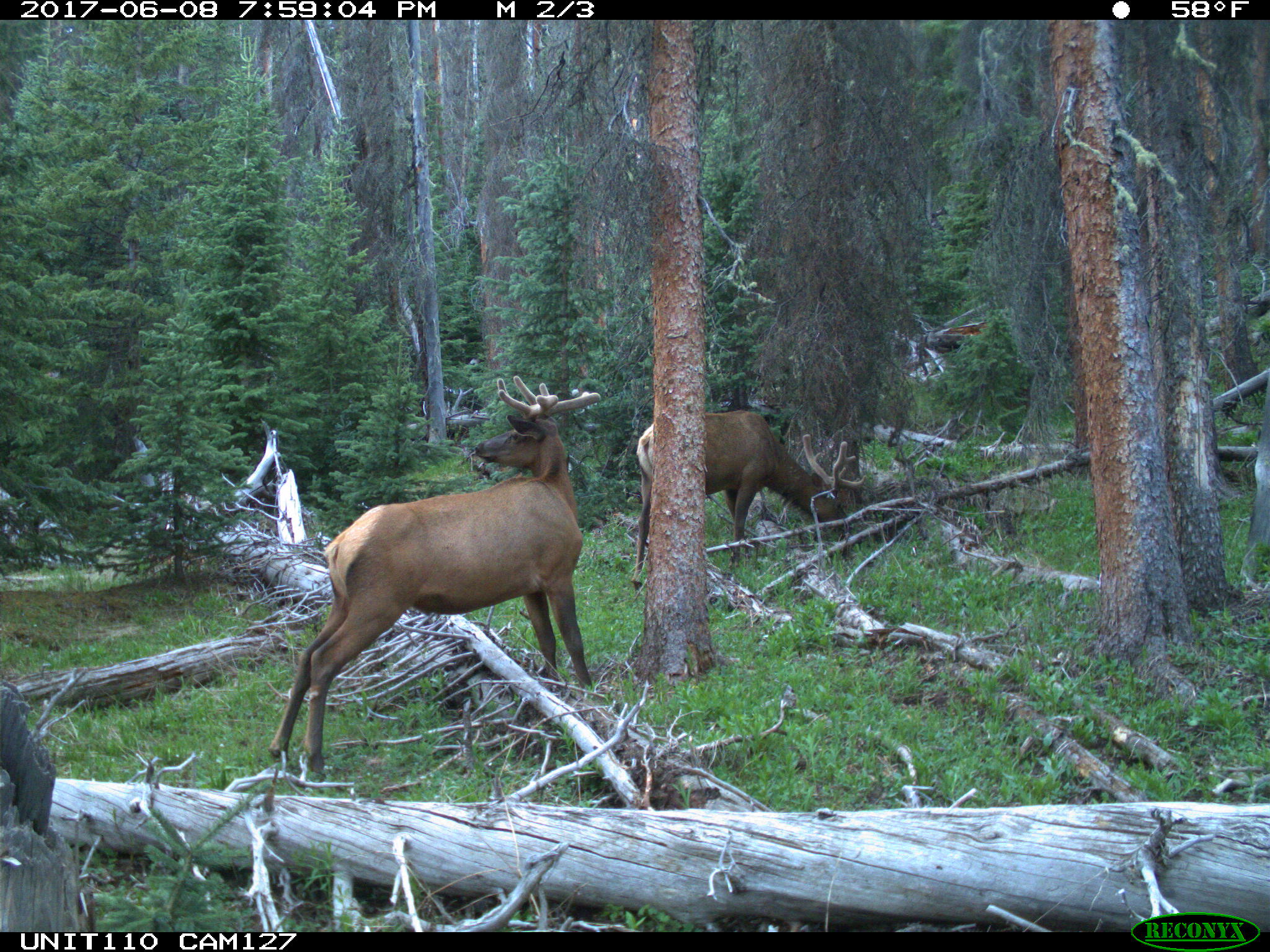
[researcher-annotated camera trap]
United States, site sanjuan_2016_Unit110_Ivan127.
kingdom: Animalia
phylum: Chordata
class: Mammalia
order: Artiodactyla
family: Cervidae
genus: Cervus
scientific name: Cervus elaphus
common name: red deer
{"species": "Cervus elaphus (red deer)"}